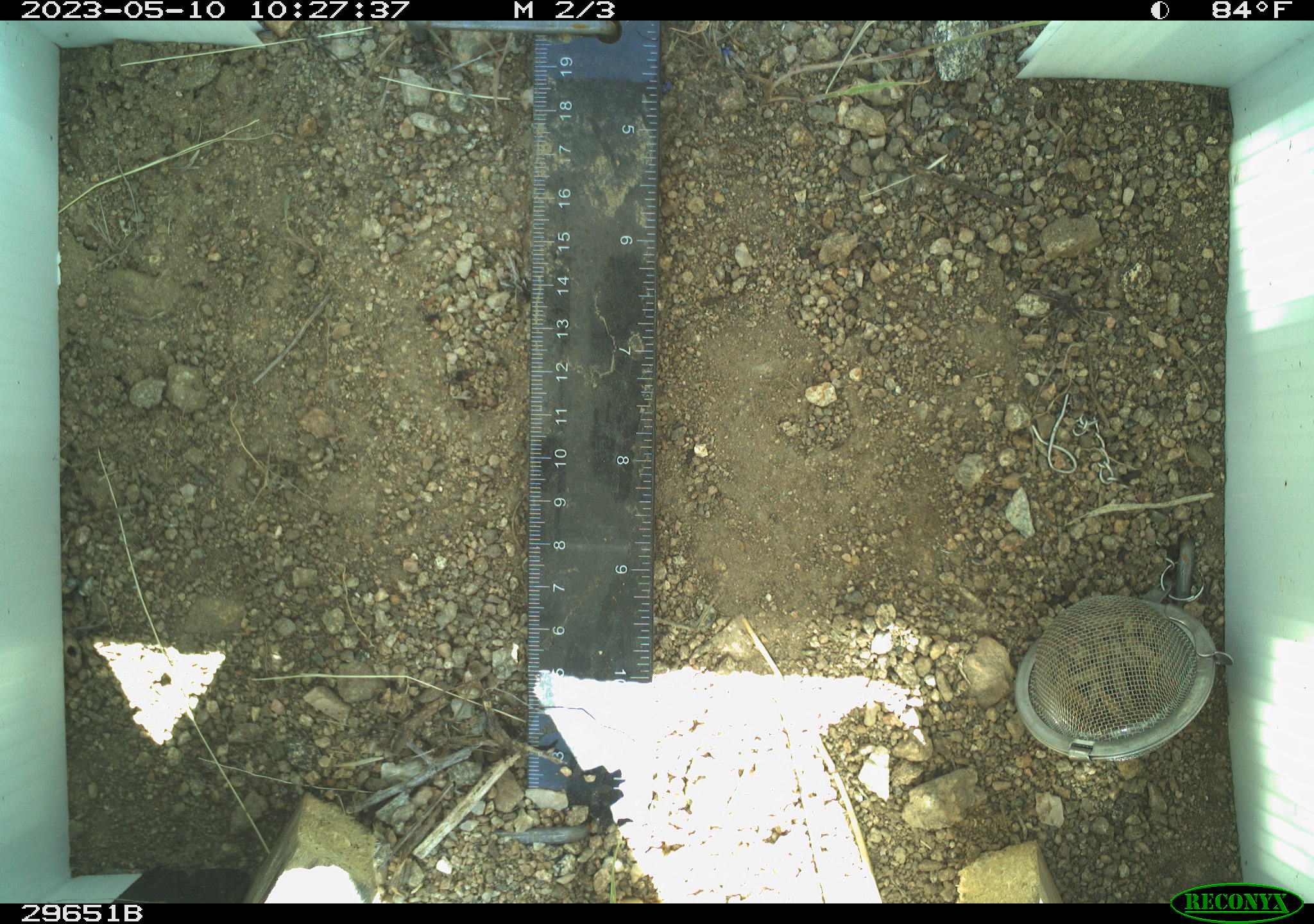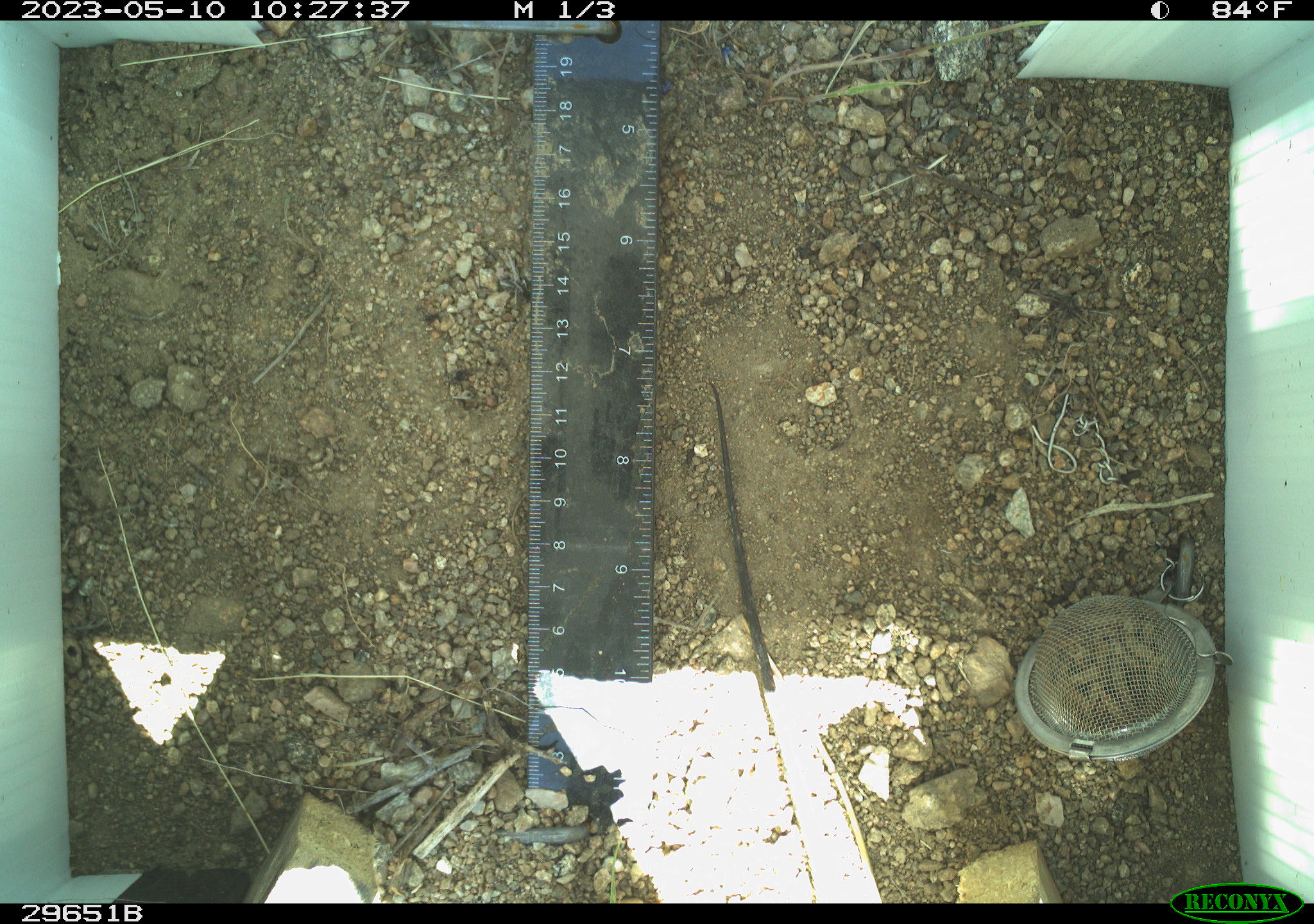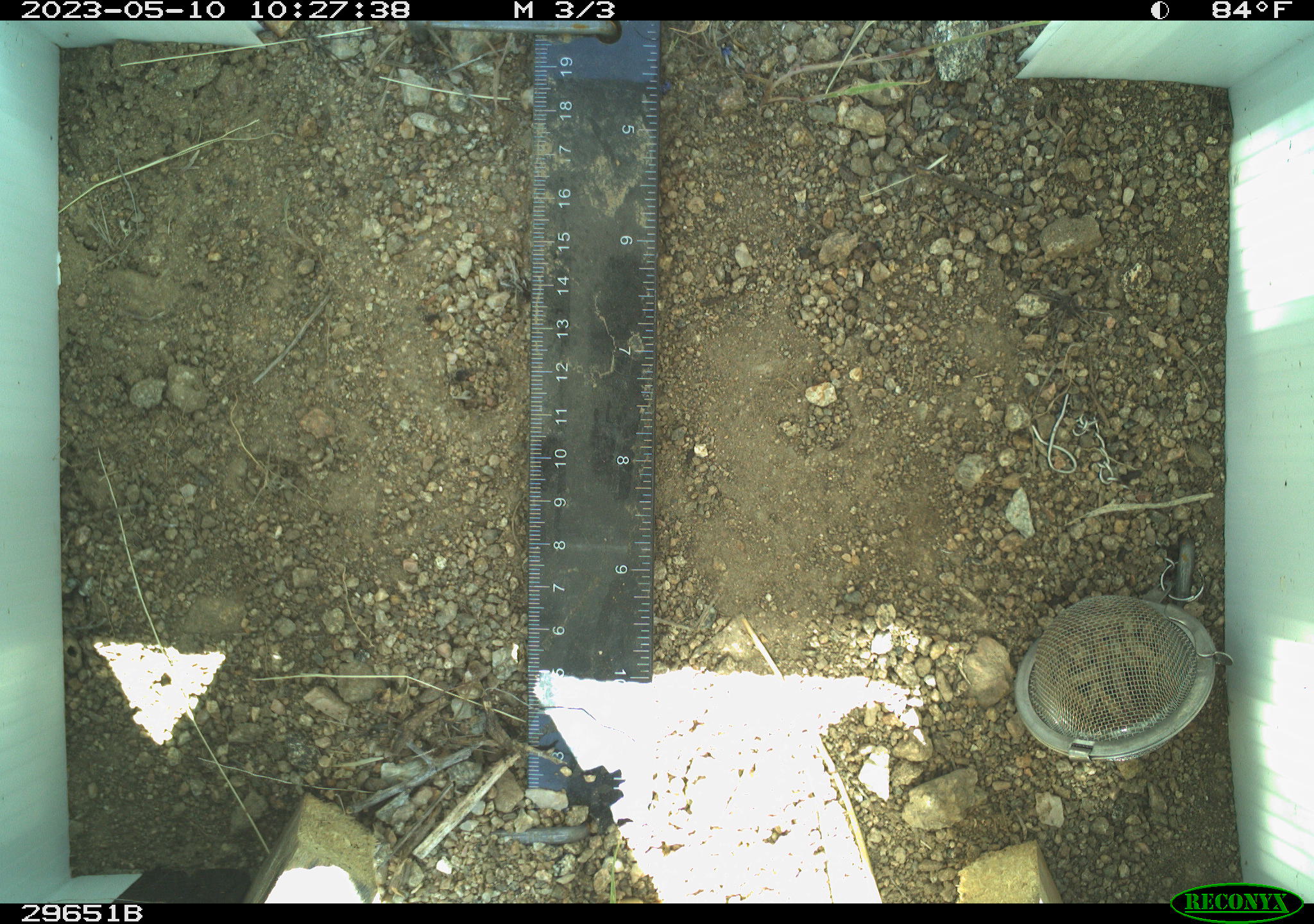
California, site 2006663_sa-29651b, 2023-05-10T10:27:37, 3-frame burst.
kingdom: Animalia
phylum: Chordata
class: Reptilia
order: Squamata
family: Teiidae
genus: Aspidoscelis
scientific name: Aspidoscelis tigris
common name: western whiptail